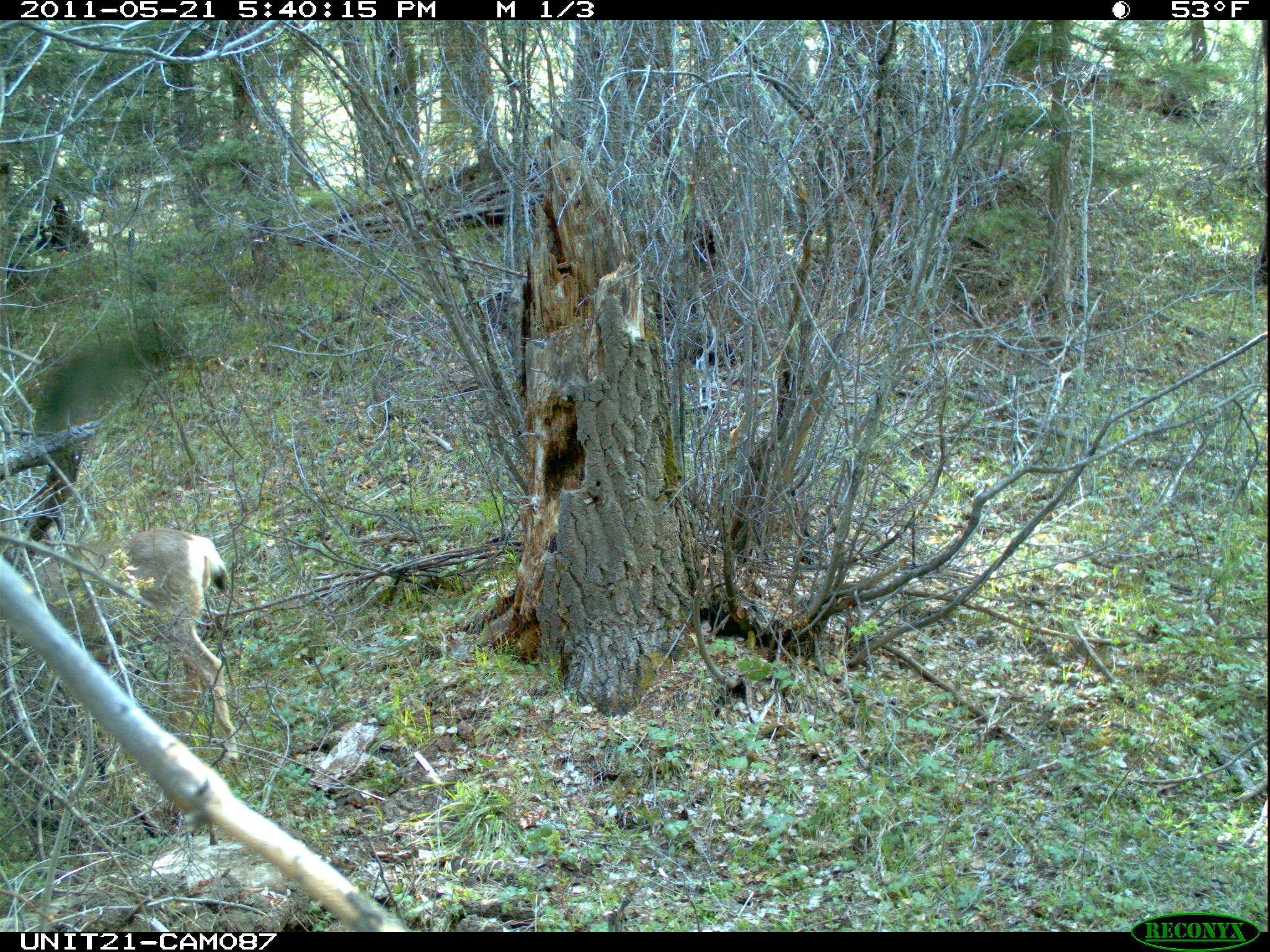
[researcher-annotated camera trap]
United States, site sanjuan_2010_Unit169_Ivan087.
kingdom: Animalia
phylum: Chordata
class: Mammalia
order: Artiodactyla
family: Cervidae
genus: Odocoileus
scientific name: Odocoileus hemionus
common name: mule deer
Odocoileus hemionus (mule deer).